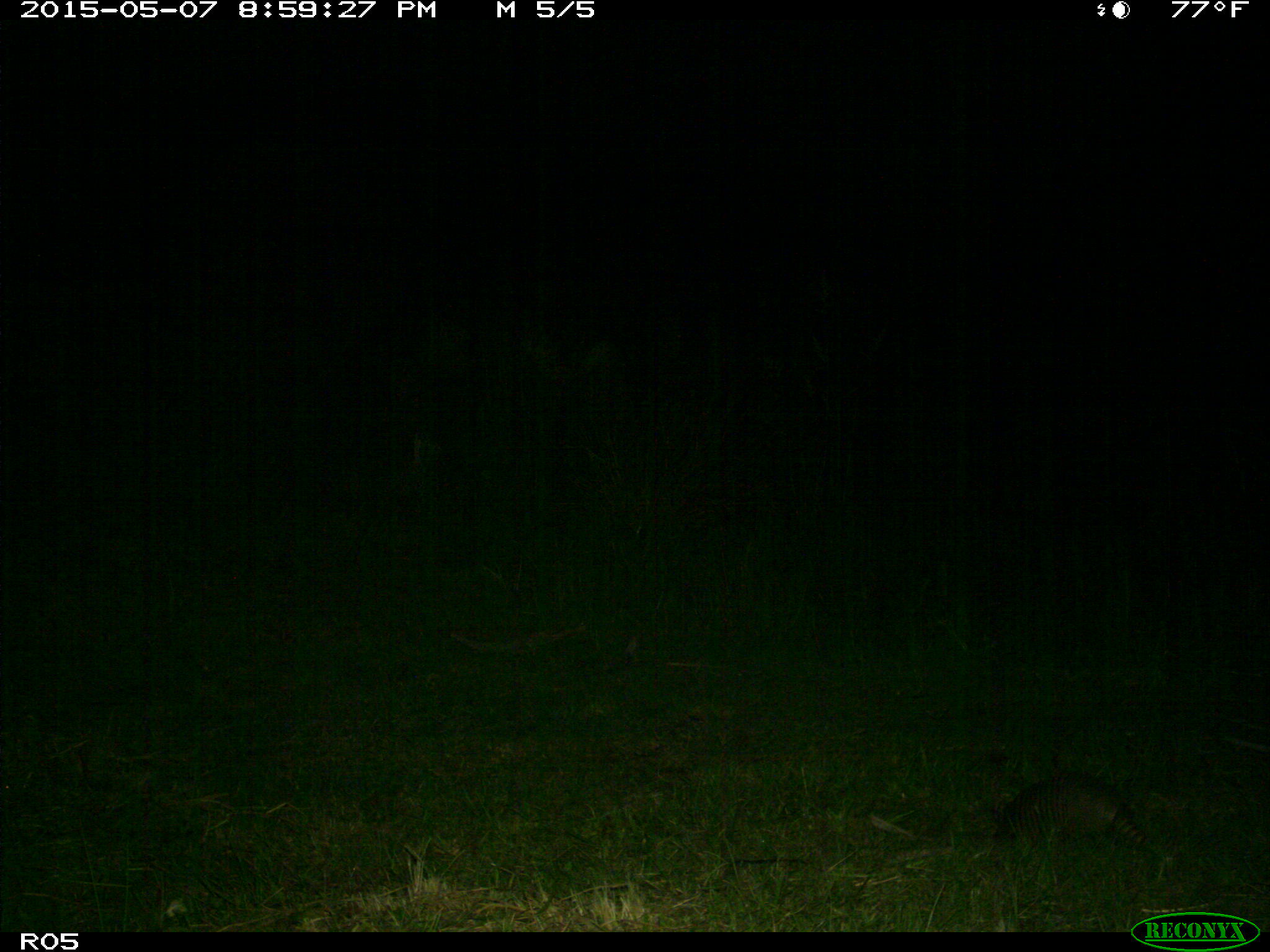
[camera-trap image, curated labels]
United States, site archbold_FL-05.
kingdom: Animalia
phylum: Chordata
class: Mammalia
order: Cingulata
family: Dasypodidae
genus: Dasypus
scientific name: Dasypus novemcinctus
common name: nine-banded armadillo